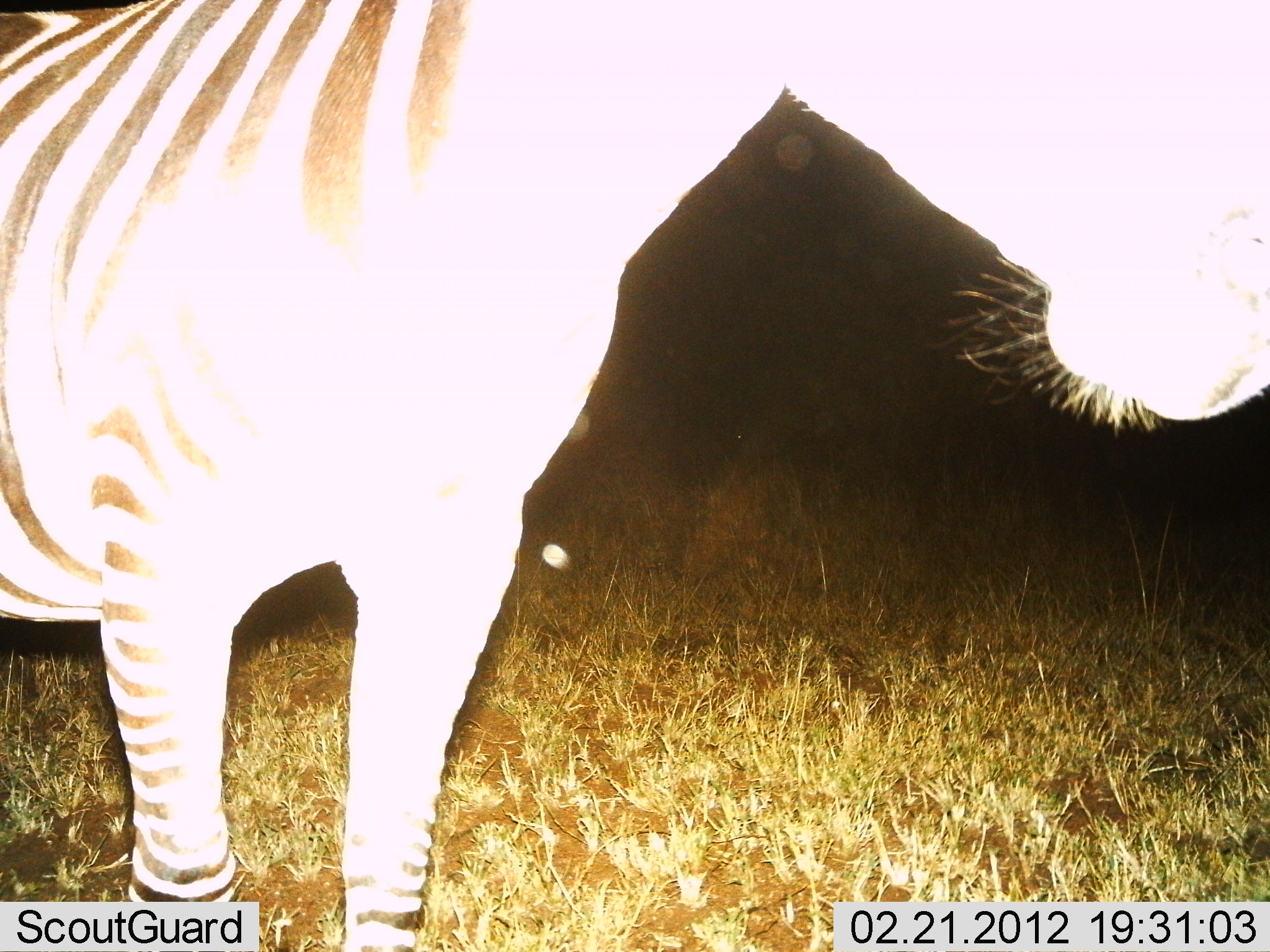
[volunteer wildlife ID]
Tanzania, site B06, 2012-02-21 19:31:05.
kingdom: Animalia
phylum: Chordata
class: Mammalia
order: Perissodactyla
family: Equidae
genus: Equus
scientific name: Equus quagga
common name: plains zebra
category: zebra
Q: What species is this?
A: Zebra (plains zebra) (Equus quagga).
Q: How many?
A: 1.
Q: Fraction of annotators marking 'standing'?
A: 95%.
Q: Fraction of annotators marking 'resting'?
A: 0%.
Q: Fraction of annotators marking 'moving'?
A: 5%.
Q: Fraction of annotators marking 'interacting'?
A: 0%.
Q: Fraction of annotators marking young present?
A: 0%.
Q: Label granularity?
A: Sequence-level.